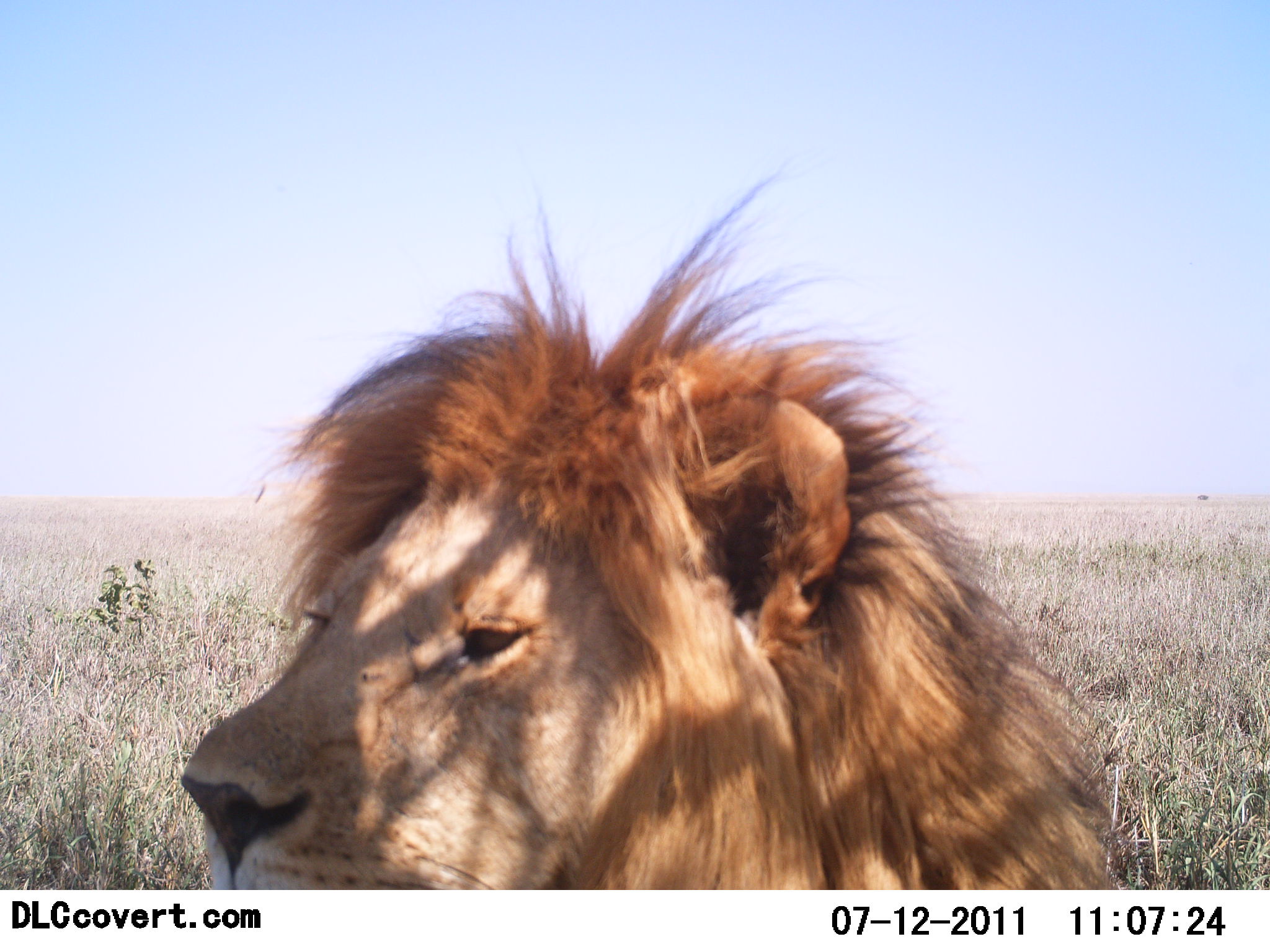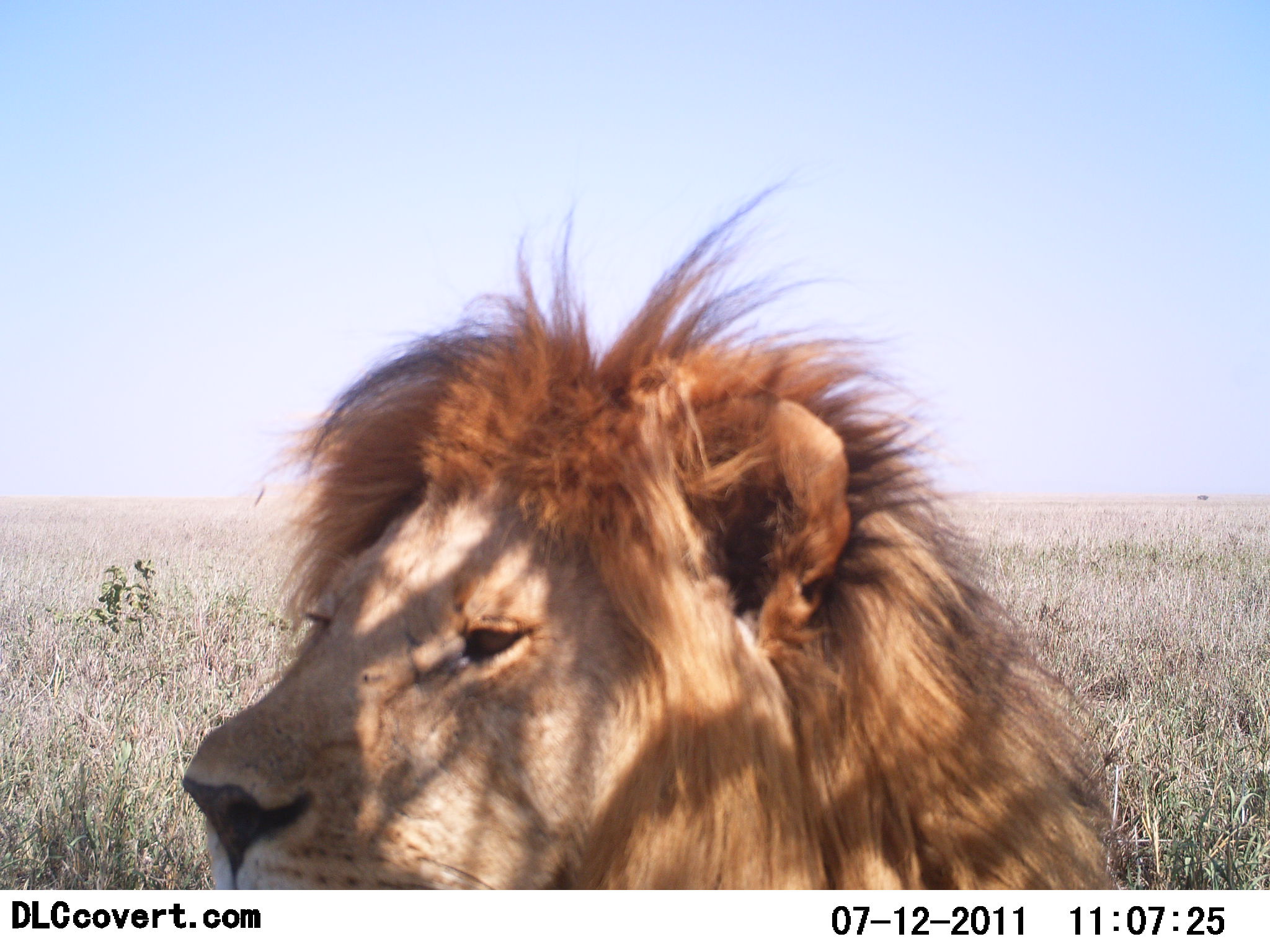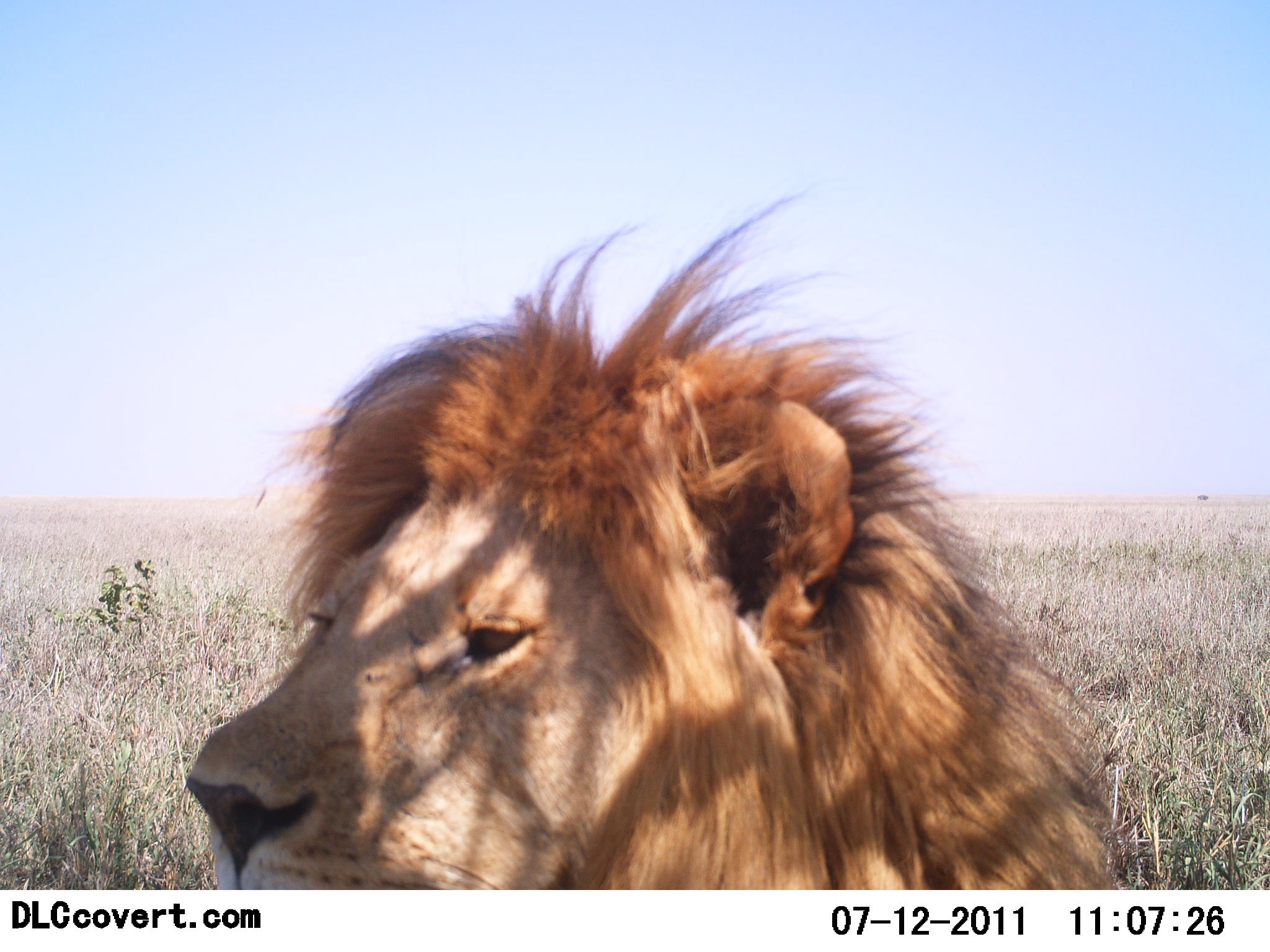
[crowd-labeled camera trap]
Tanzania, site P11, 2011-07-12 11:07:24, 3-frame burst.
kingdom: Animalia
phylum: Chordata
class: Mammalia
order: Carnivora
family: Felidae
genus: Panthera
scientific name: Panthera leo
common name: lion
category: lionmale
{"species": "lionmale (lion) (Panthera leo)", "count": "1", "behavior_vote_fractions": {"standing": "17%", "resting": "92%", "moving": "0%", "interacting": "0%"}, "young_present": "0%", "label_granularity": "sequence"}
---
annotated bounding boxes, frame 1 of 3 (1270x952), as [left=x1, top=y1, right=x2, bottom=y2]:
animal: [left=180, top=169, right=1126, bottom=889]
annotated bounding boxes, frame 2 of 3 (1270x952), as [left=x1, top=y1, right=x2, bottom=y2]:
animal: [left=178, top=163, right=1126, bottom=889]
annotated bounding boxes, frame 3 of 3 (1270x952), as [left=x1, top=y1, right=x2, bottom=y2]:
animal: [left=178, top=194, right=1128, bottom=889]